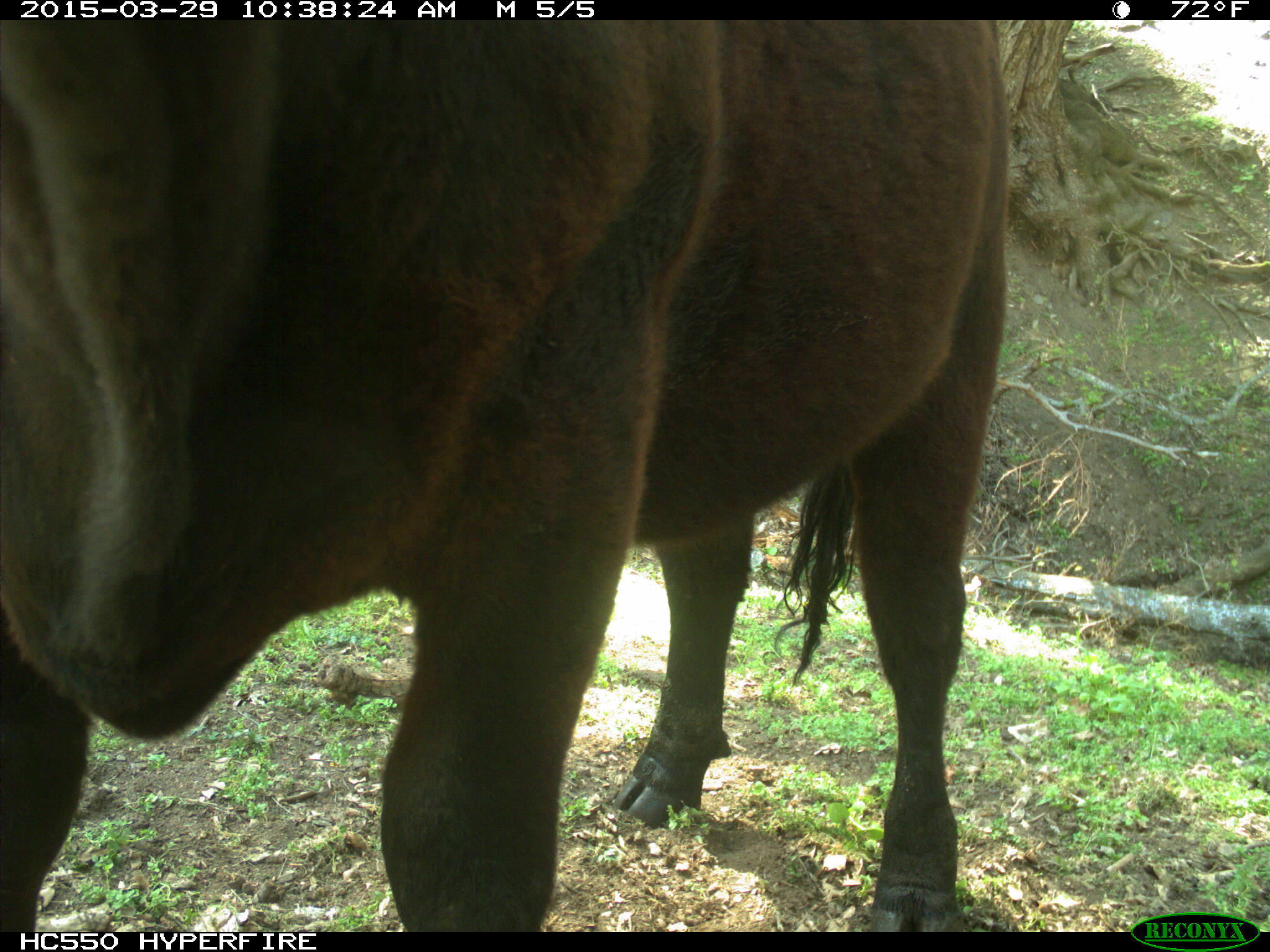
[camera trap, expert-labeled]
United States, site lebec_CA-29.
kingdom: Animalia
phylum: Chordata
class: Mammalia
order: Artiodactyla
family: Bovidae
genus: Bos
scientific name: Bos taurus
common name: domestic cow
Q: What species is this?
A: Bos taurus (domestic cow).